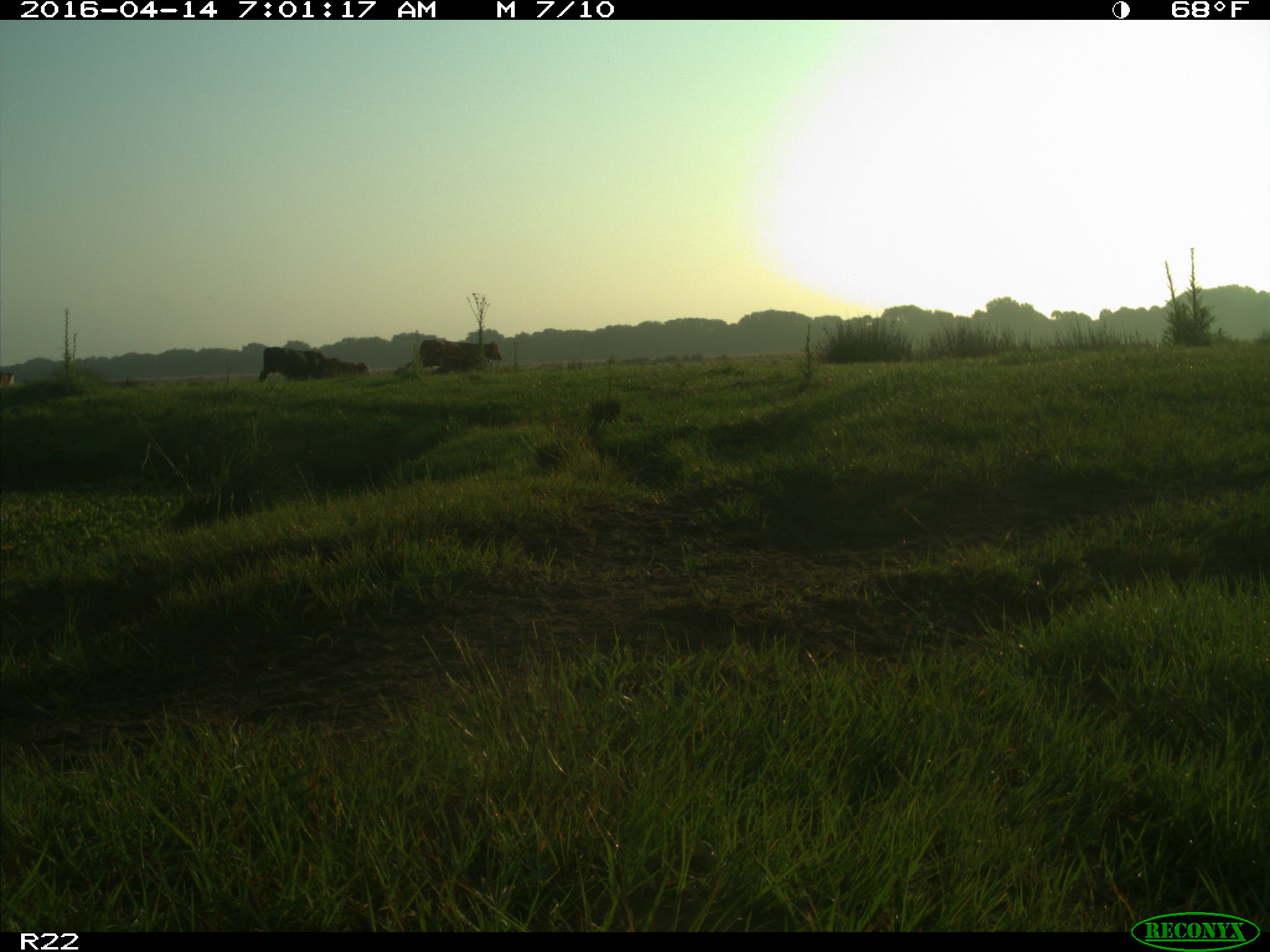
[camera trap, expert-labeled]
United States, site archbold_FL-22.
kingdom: Animalia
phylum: Chordata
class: Mammalia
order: Artiodactyla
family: Bovidae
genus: Bos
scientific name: Bos taurus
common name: domestic cow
Bos taurus (domestic cow).